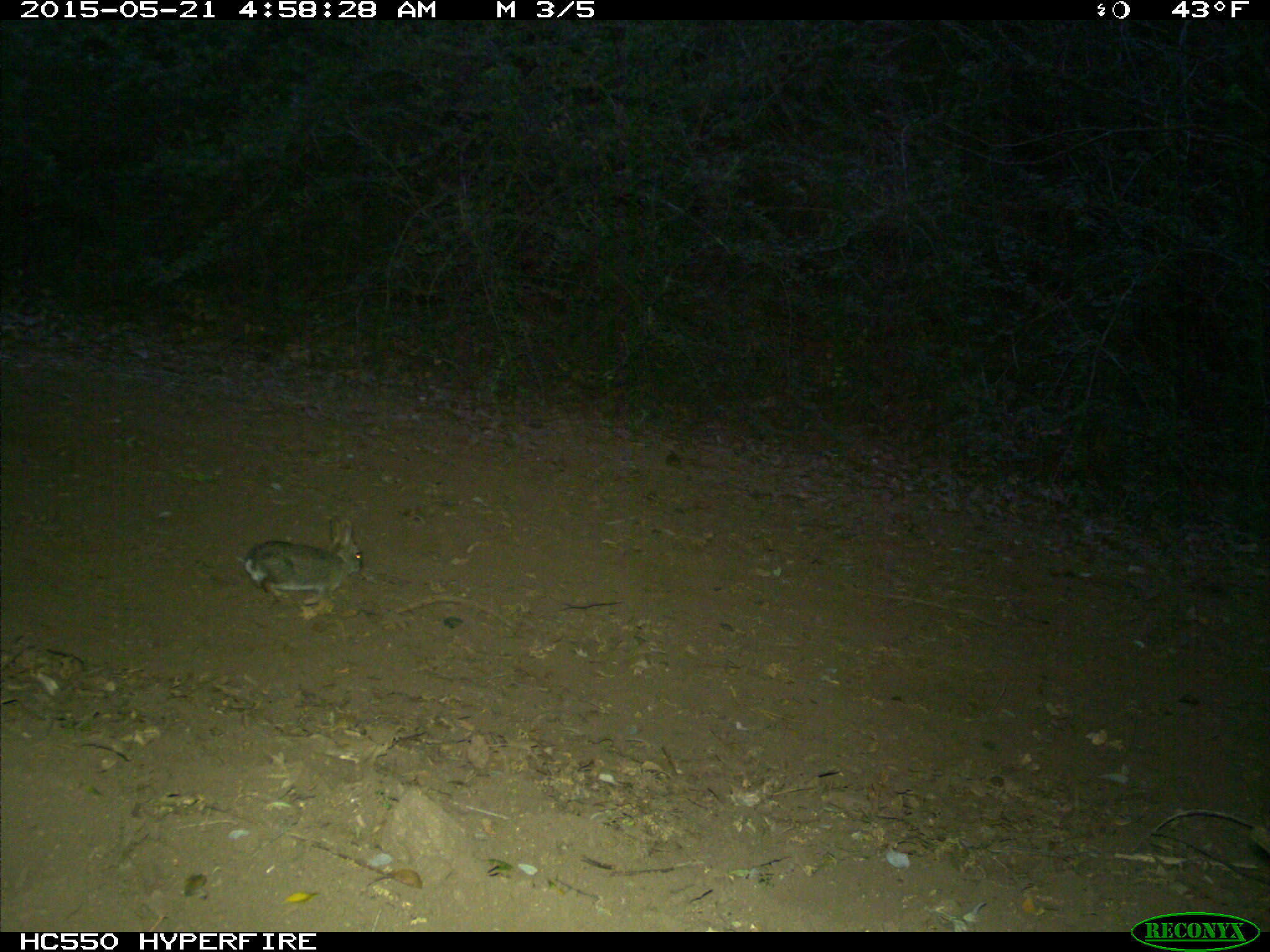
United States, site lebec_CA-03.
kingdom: Animalia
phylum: Chordata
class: Mammalia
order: Lagomorpha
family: Leporidae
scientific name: Leporidae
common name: rabbits and hares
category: unidentified rabbit